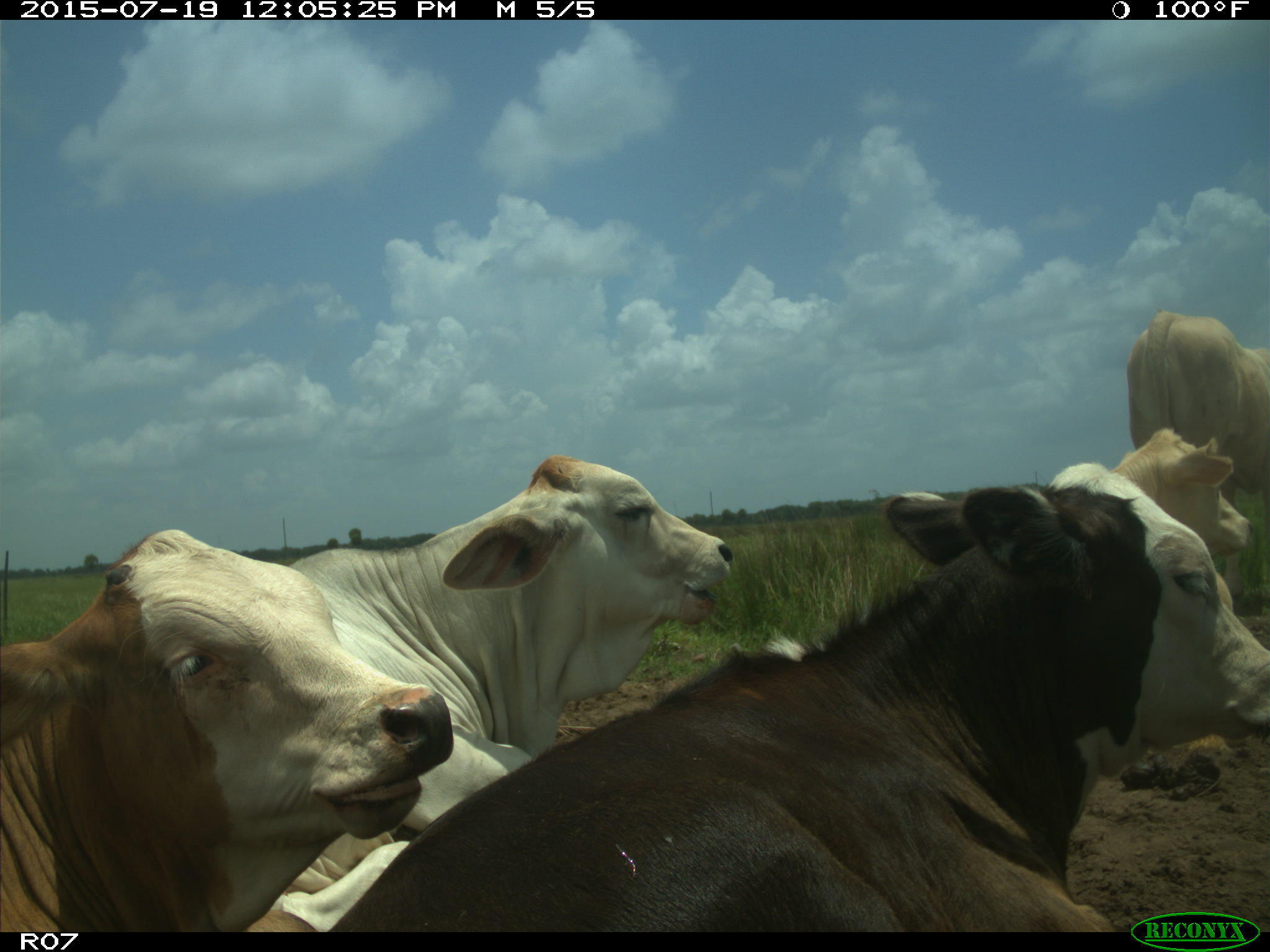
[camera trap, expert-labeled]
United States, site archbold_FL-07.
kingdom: Animalia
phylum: Chordata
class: Mammalia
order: Artiodactyla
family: Bovidae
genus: Bos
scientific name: Bos taurus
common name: domestic cow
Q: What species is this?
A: Bos taurus (domestic cow).